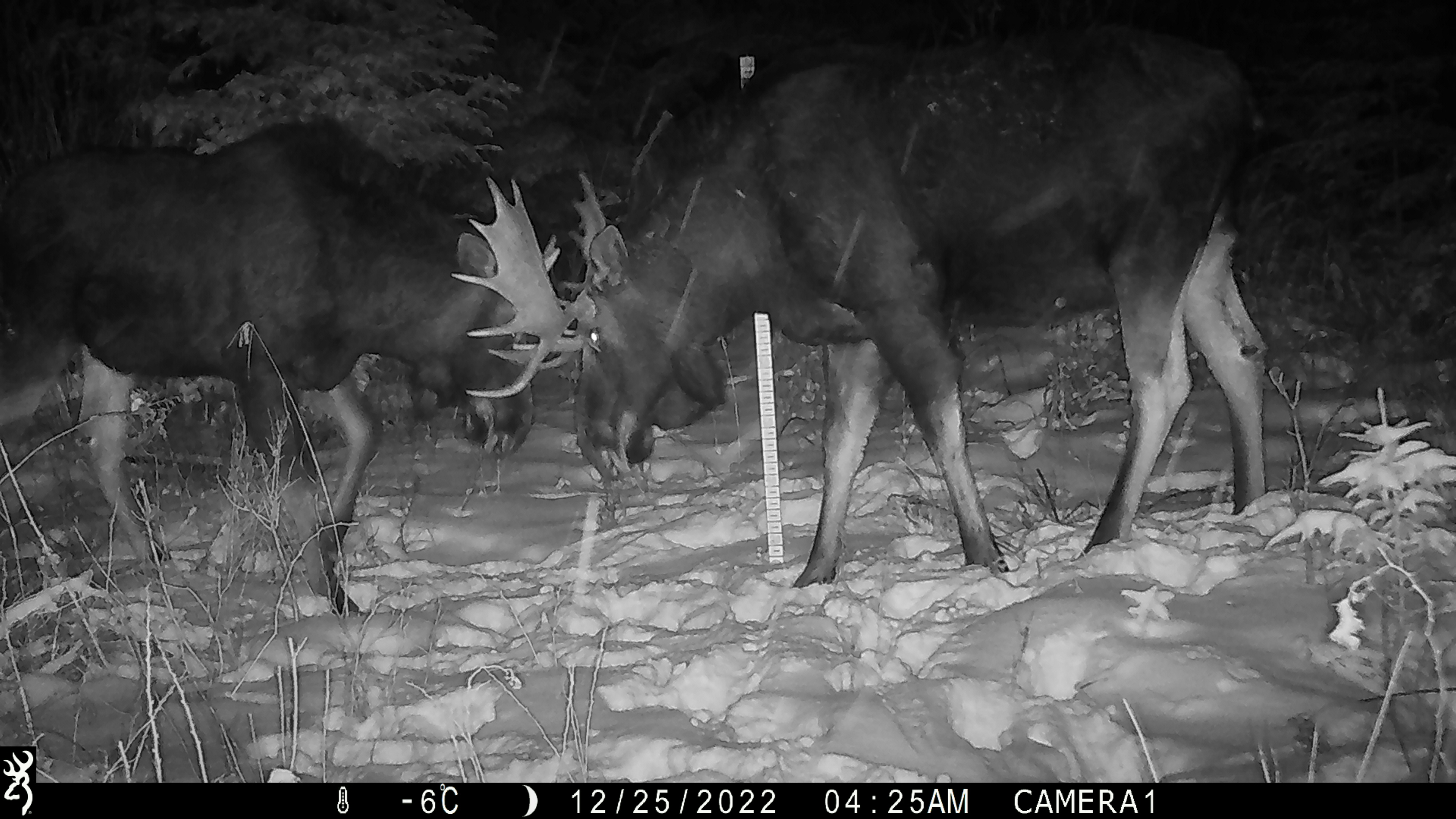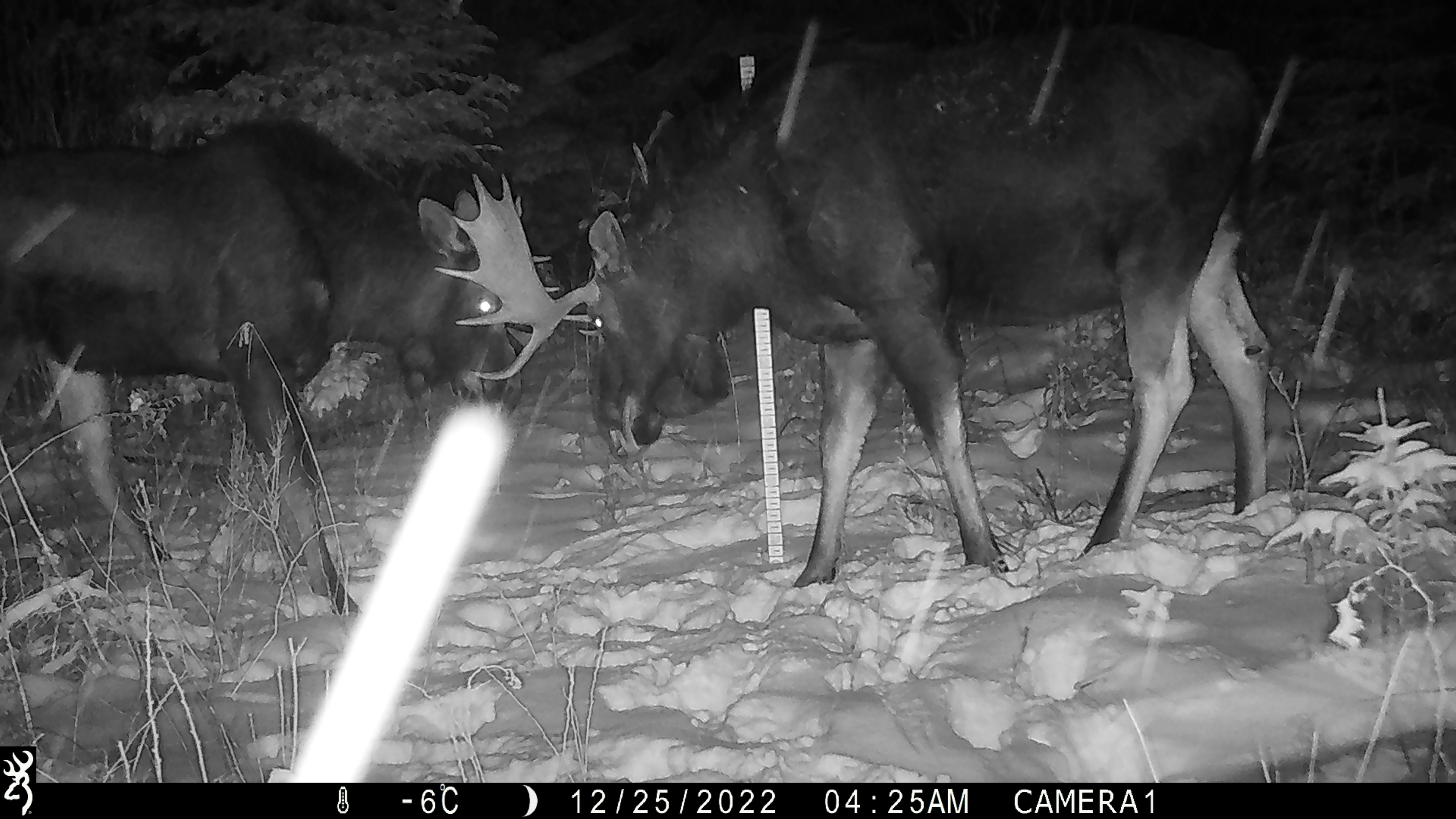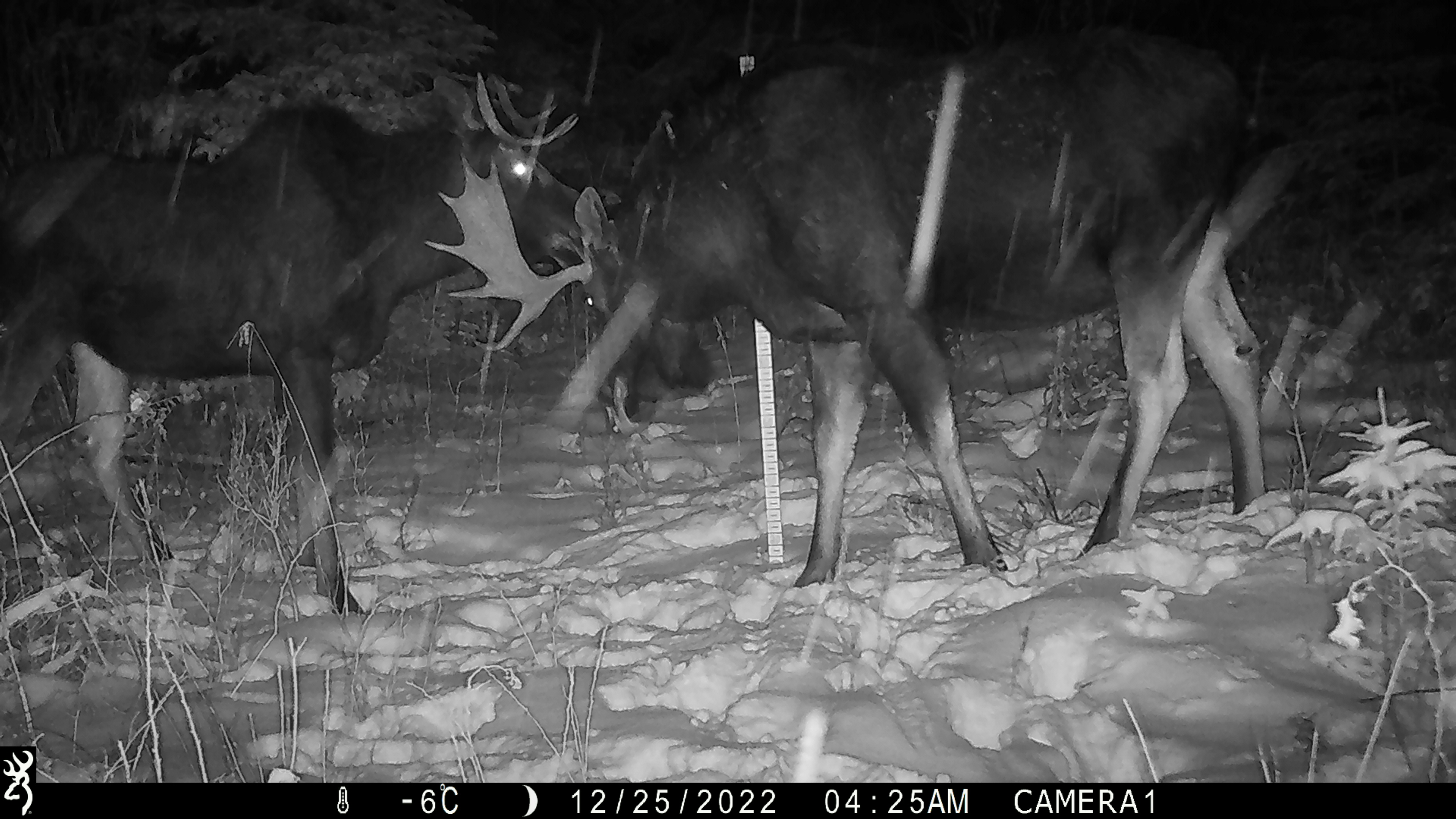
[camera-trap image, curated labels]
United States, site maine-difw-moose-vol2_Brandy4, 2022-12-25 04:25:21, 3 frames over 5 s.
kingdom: Animalia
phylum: Chordata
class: Mammalia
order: Artiodactyla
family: Cervidae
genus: Alces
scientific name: Alces alces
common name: moose